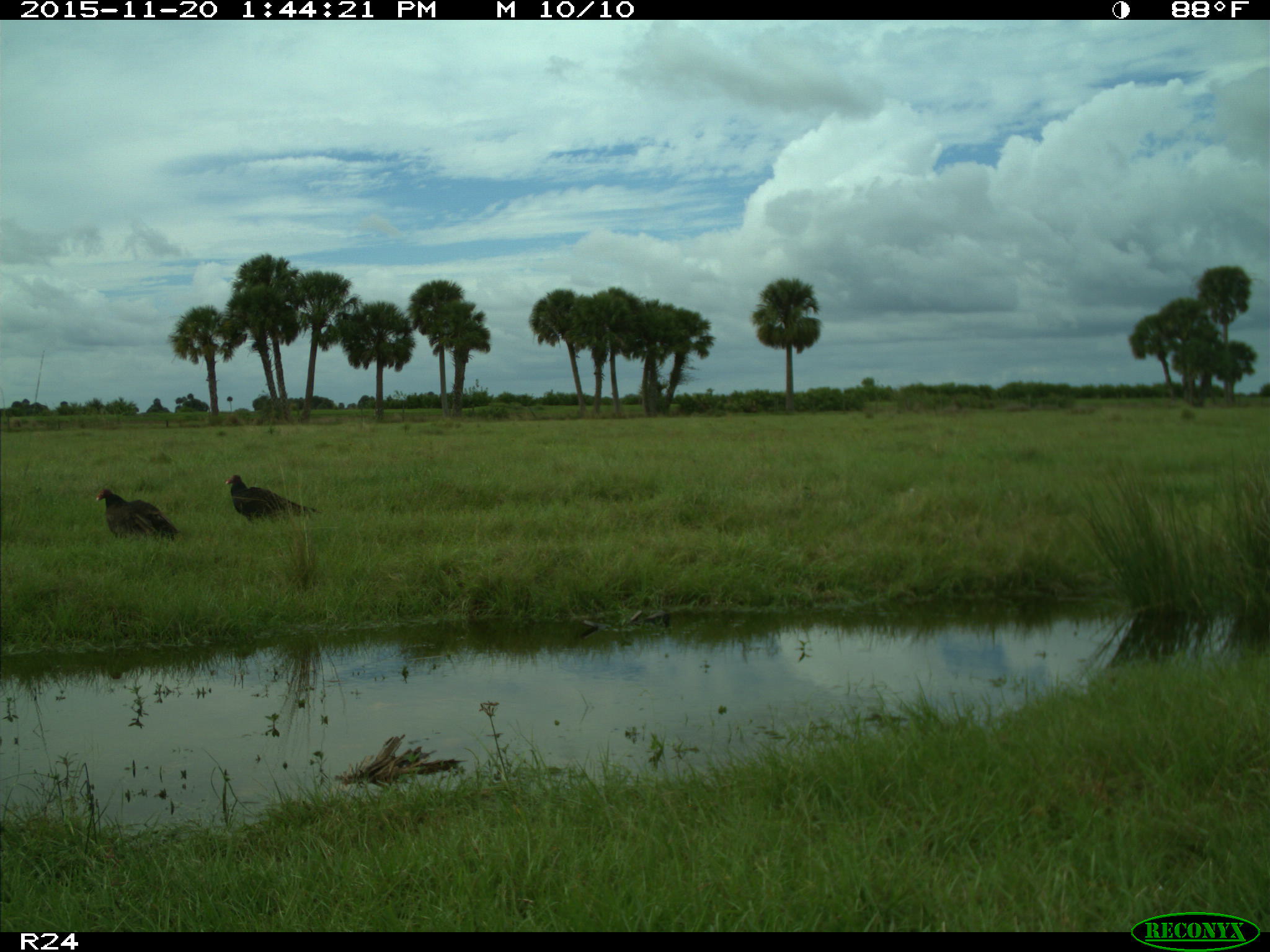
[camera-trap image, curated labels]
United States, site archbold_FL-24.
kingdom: Animalia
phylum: Chordata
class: Aves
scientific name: Aves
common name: birds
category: unidentified bird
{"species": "unidentified bird (birds) (Aves)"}